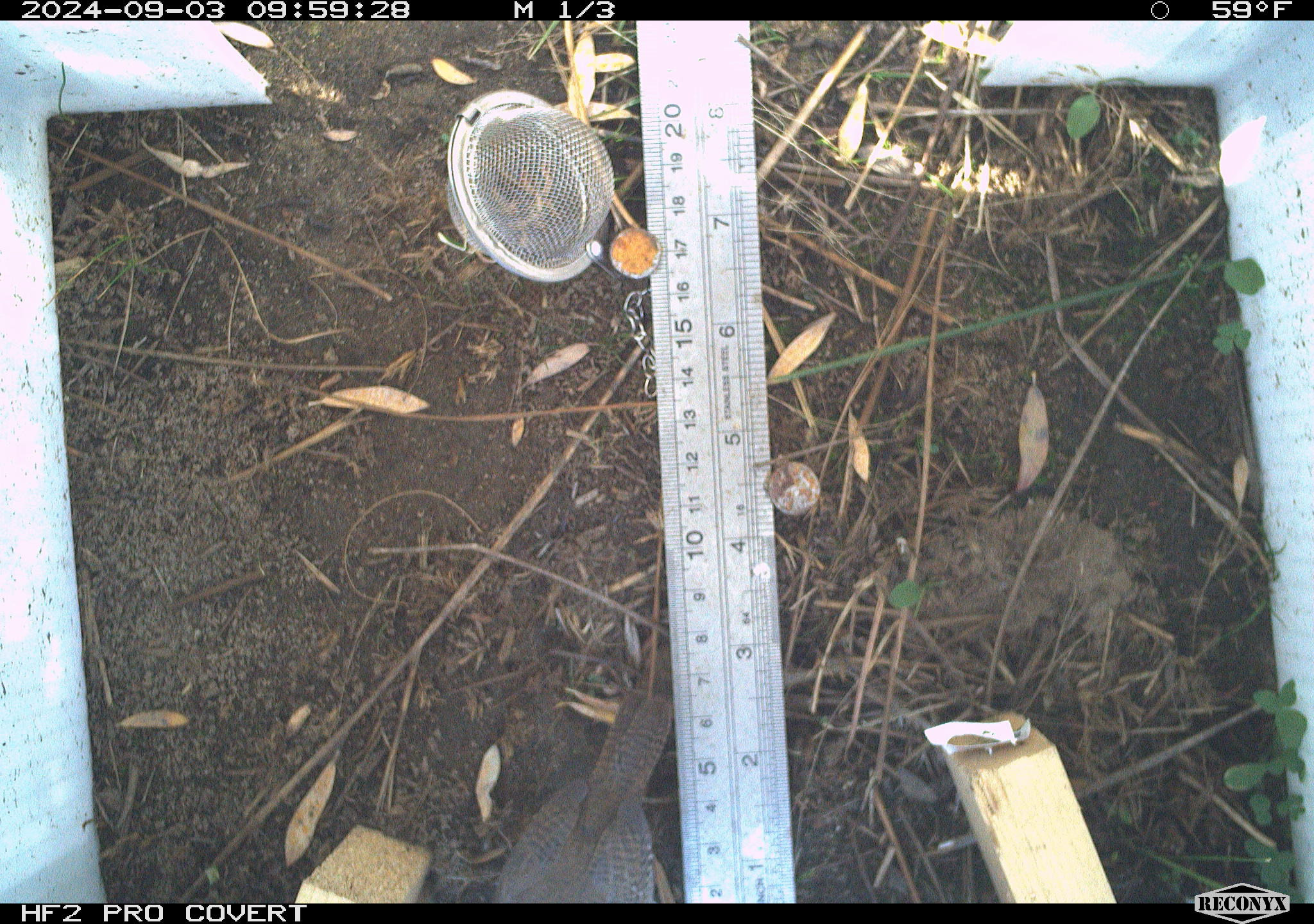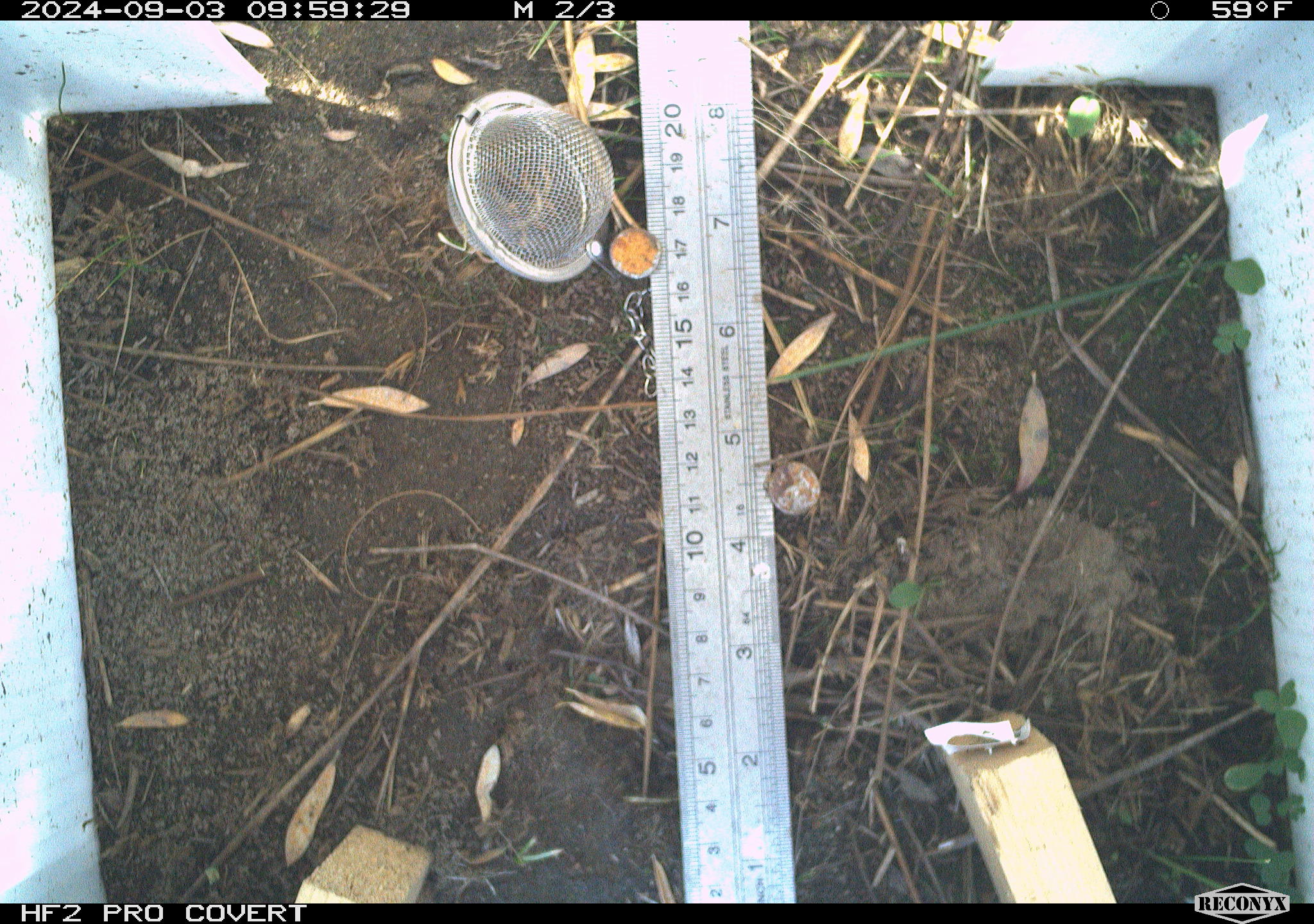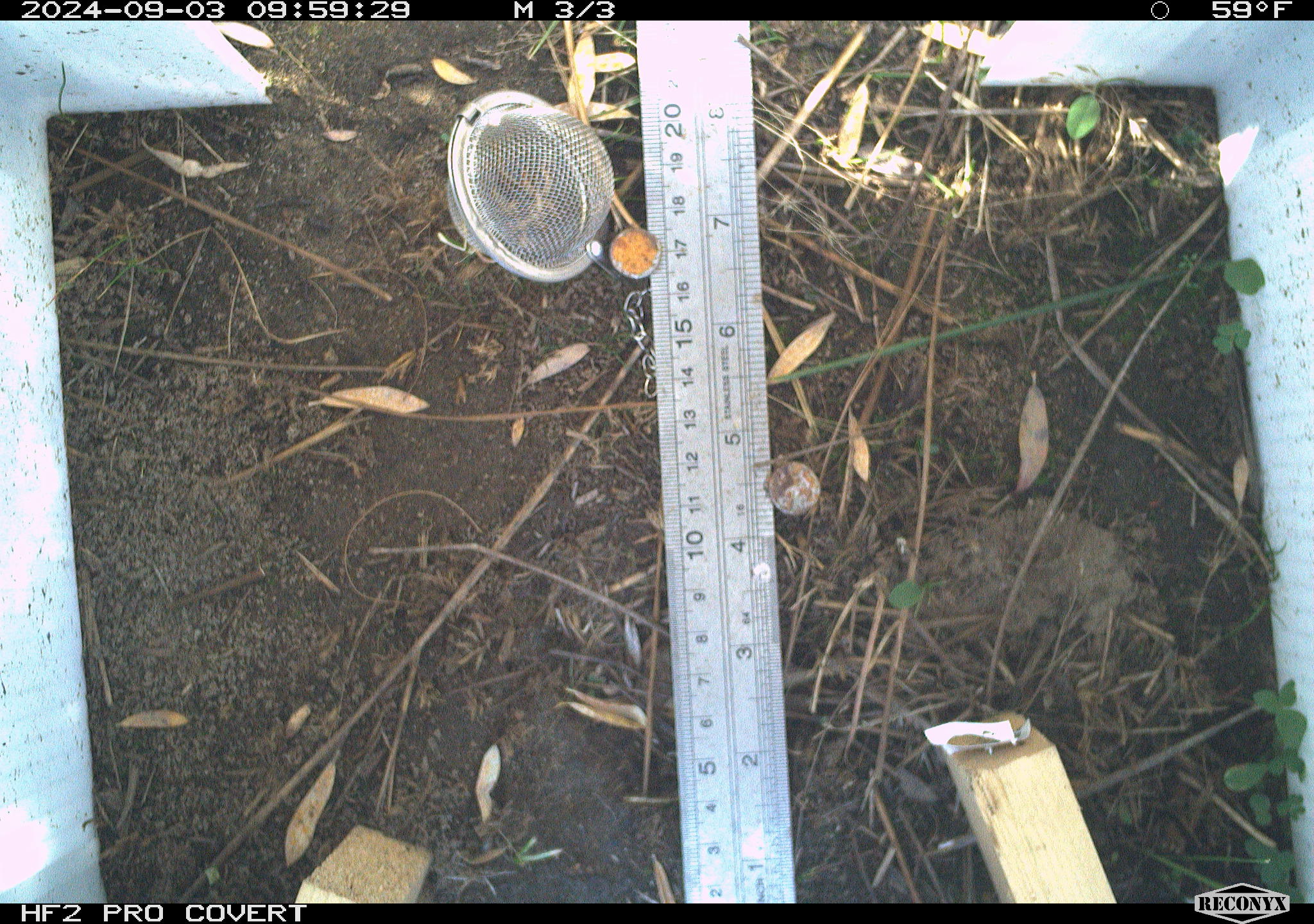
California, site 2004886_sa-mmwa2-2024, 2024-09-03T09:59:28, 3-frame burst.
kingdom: Animalia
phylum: Chordata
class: Aves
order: Passeriformes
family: Troglodytidae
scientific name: Troglodytidae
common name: wren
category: troglodytidae family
Troglodytidae family (wren) (Troglodytidae).